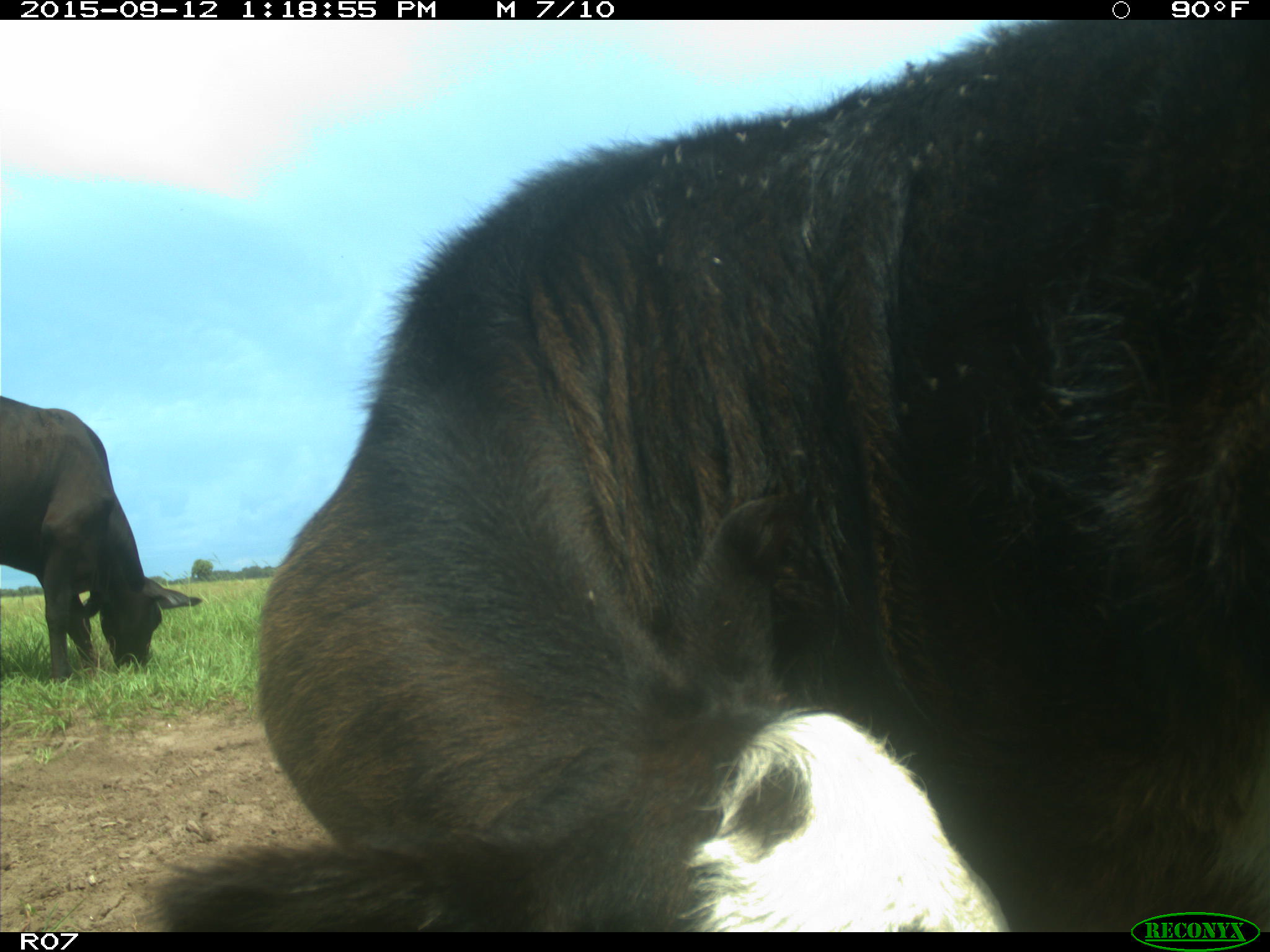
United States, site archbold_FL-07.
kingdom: Animalia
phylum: Chordata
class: Mammalia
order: Artiodactyla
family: Bovidae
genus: Bos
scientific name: Bos taurus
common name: domestic cow